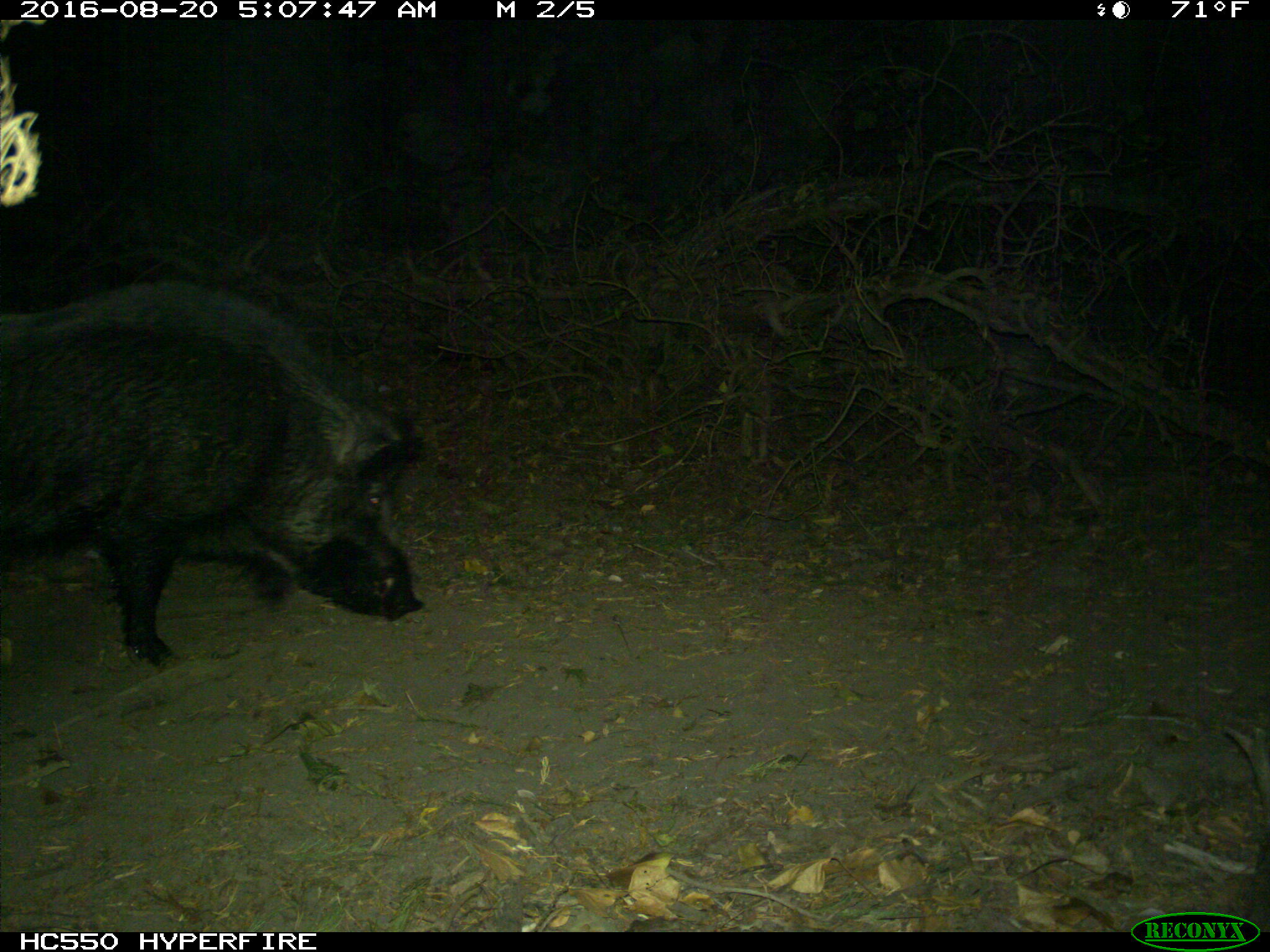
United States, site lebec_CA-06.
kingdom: Animalia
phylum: Chordata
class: Mammalia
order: Artiodactyla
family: Suidae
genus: Sus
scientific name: Sus scrofa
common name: wild boar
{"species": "Sus scrofa (wild boar)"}